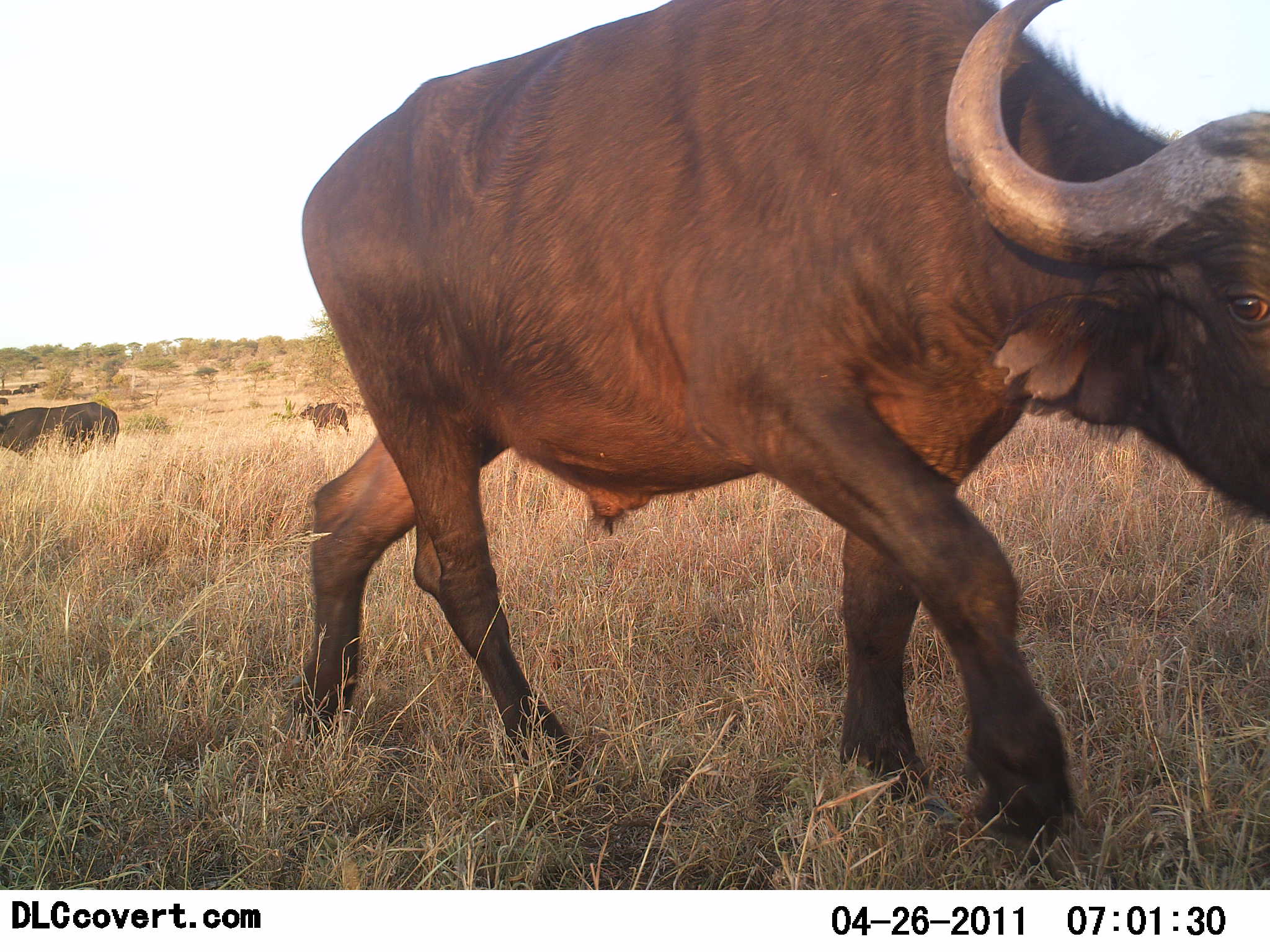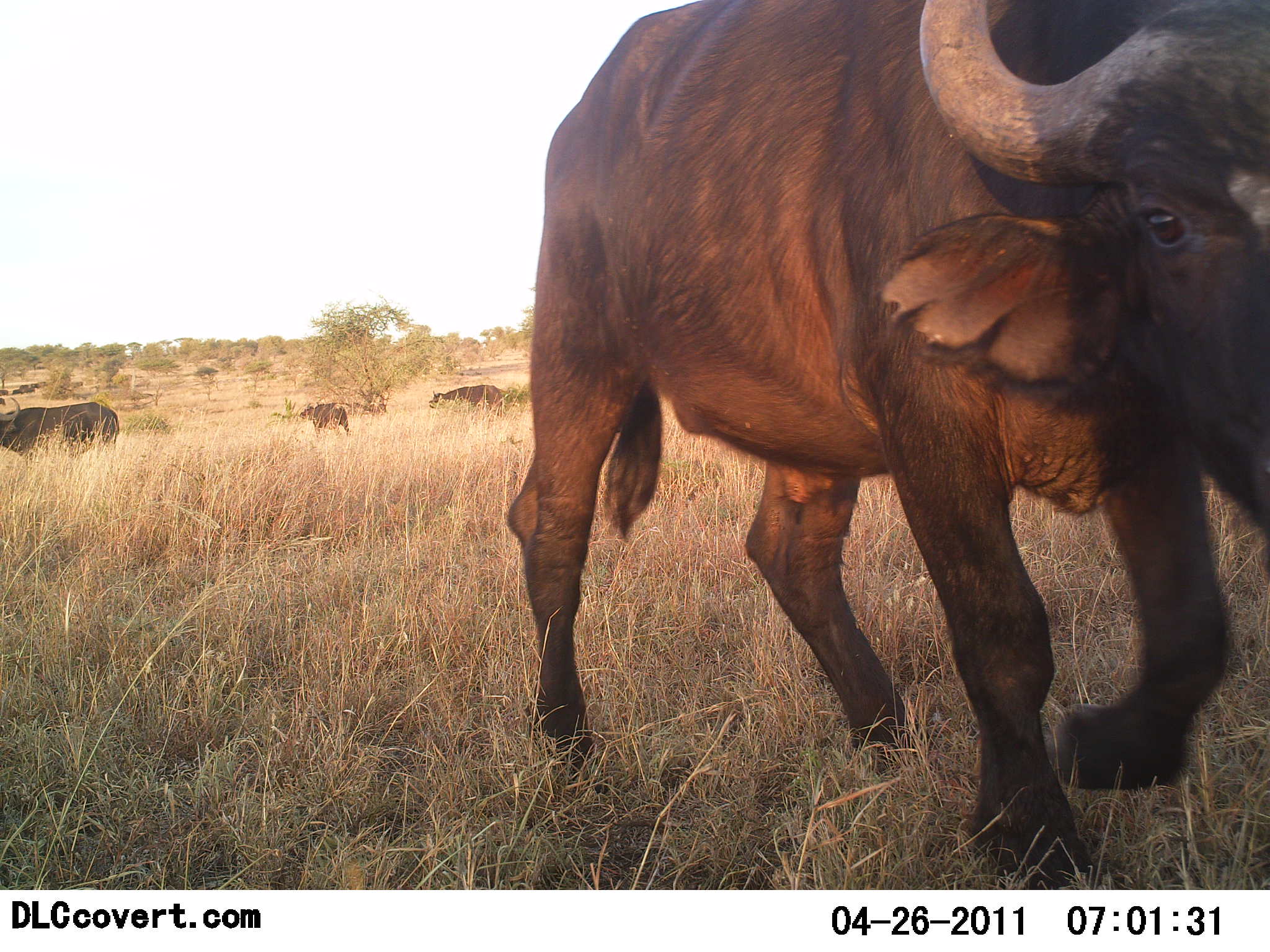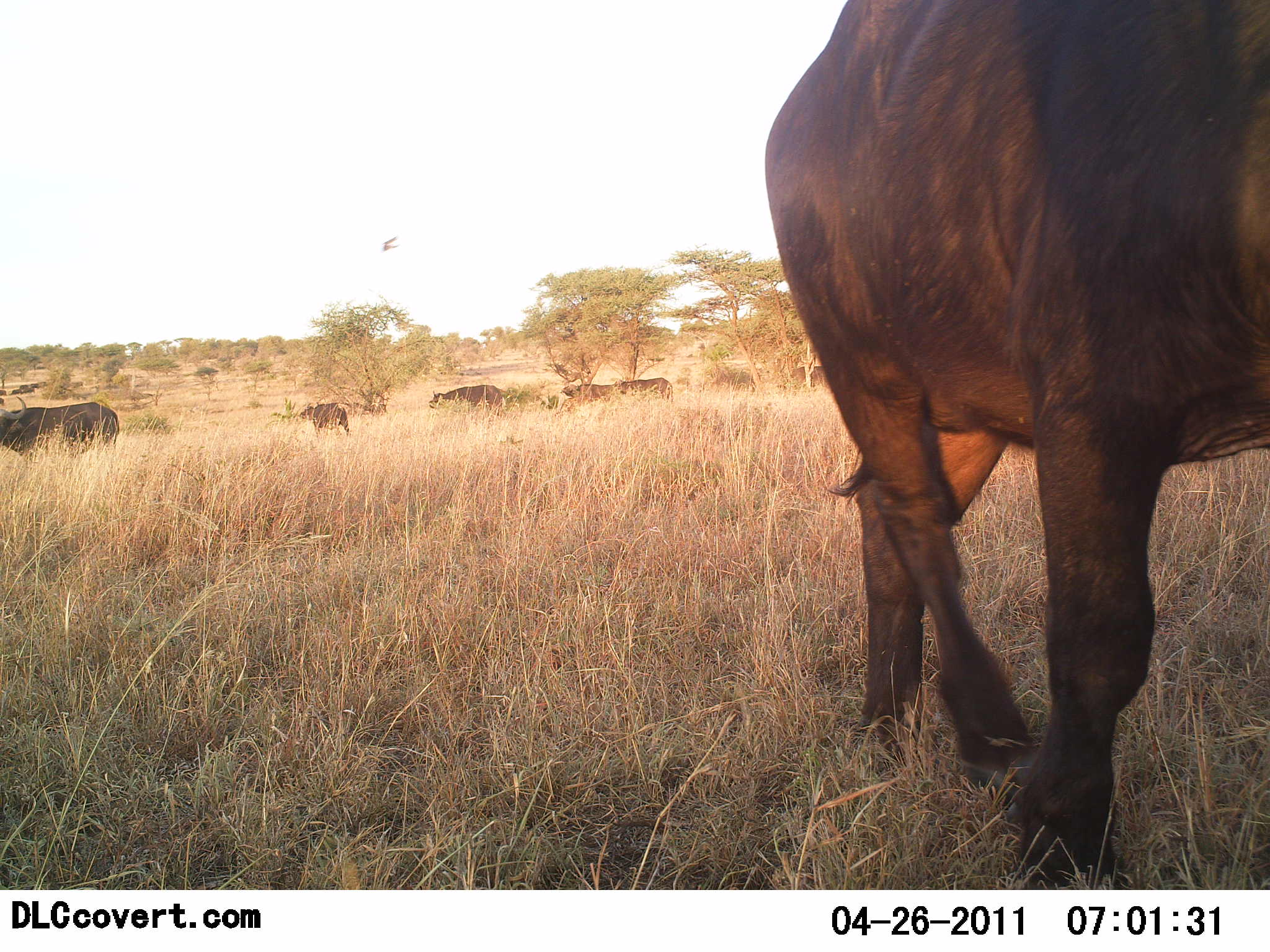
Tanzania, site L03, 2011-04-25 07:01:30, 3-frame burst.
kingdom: Animalia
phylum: Chordata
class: Mammalia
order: Artiodactyla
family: Bovidae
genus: Syncerus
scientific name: Syncerus caffer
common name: cape buffalo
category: buffalo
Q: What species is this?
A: Buffalo (cape buffalo) (Syncerus caffer).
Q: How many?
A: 4.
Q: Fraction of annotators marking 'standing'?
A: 55%.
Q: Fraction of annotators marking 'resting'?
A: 0%.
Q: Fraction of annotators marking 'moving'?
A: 91%.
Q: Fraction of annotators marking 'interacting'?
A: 0%.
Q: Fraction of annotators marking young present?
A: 0%.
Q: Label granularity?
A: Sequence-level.